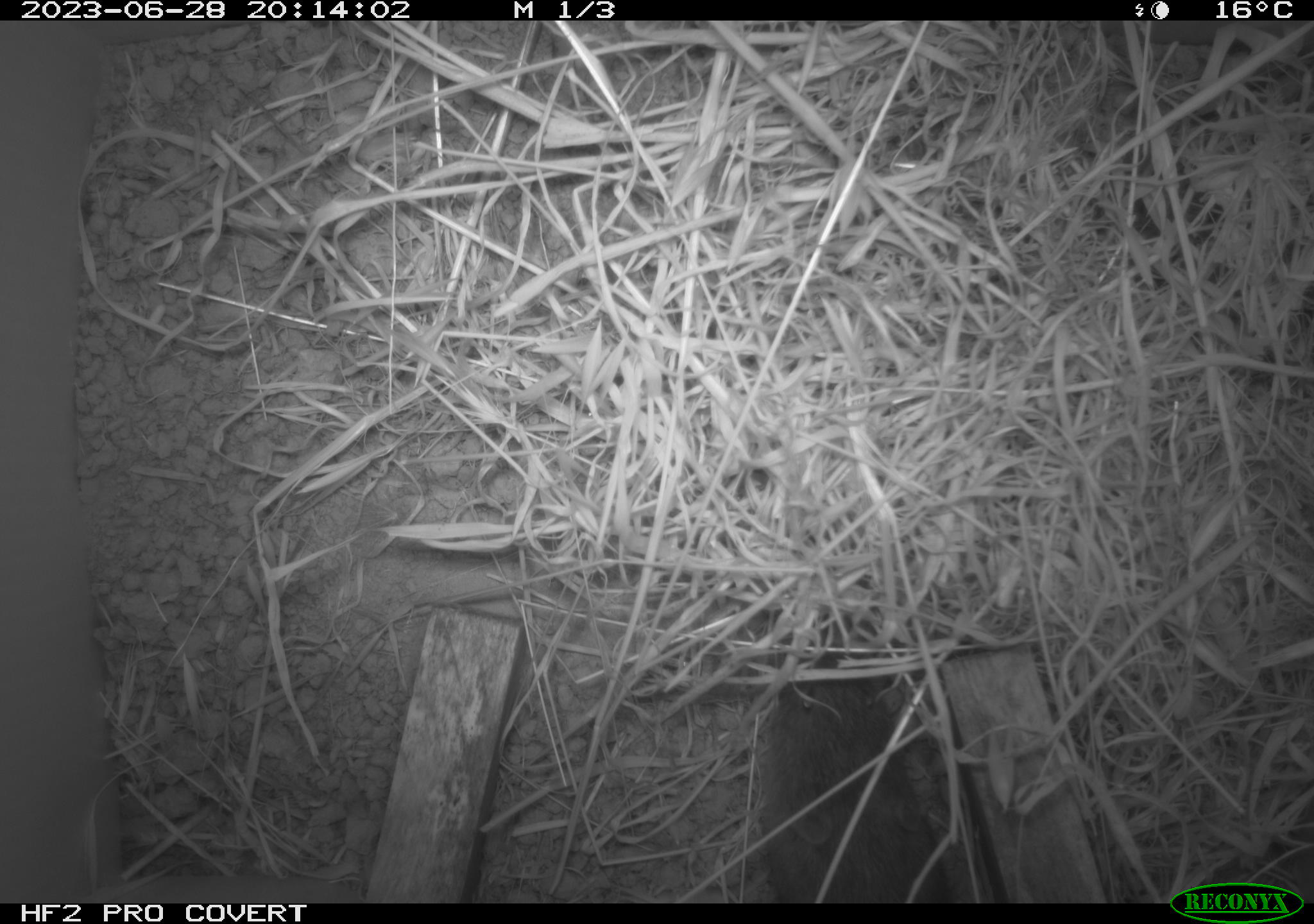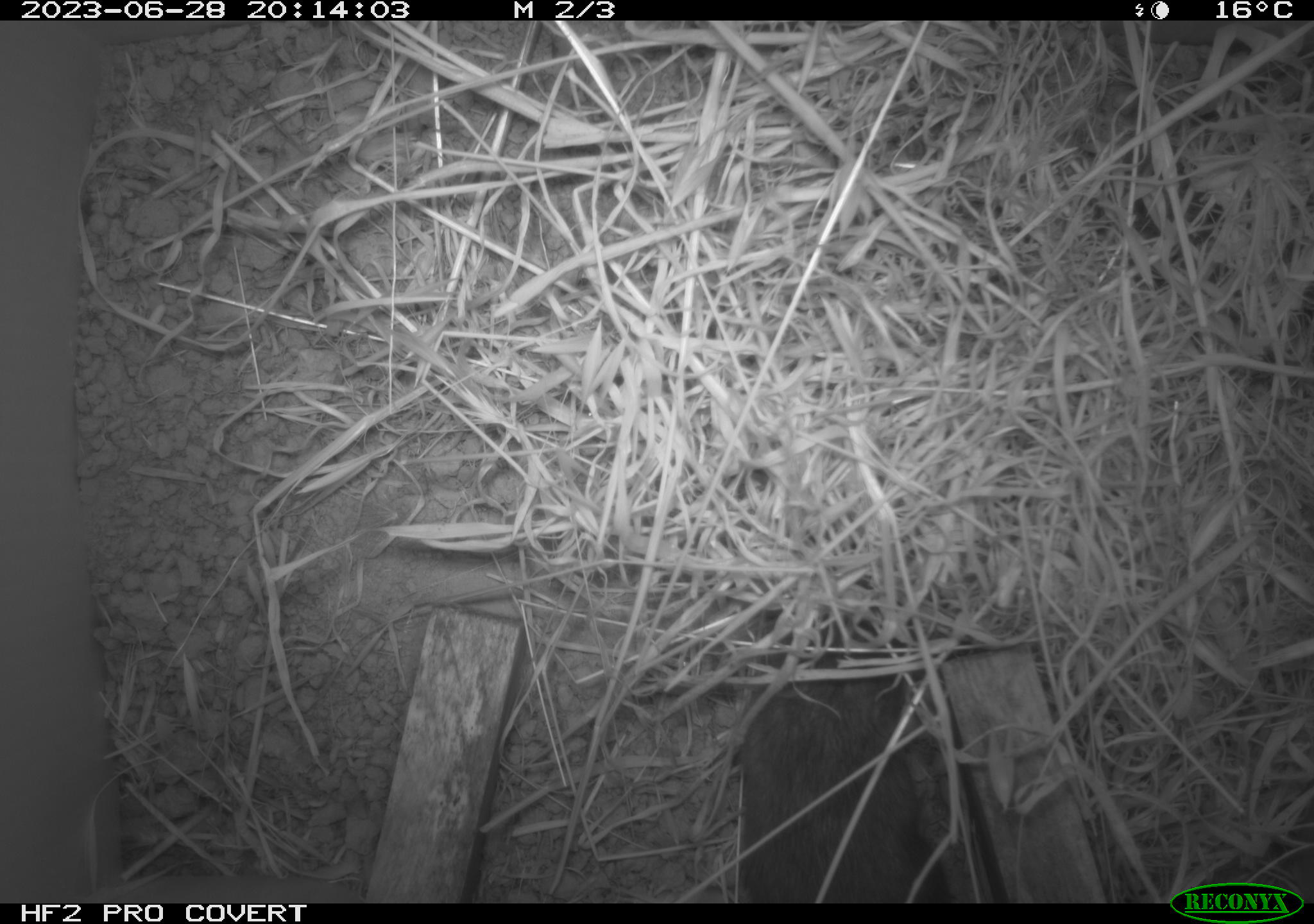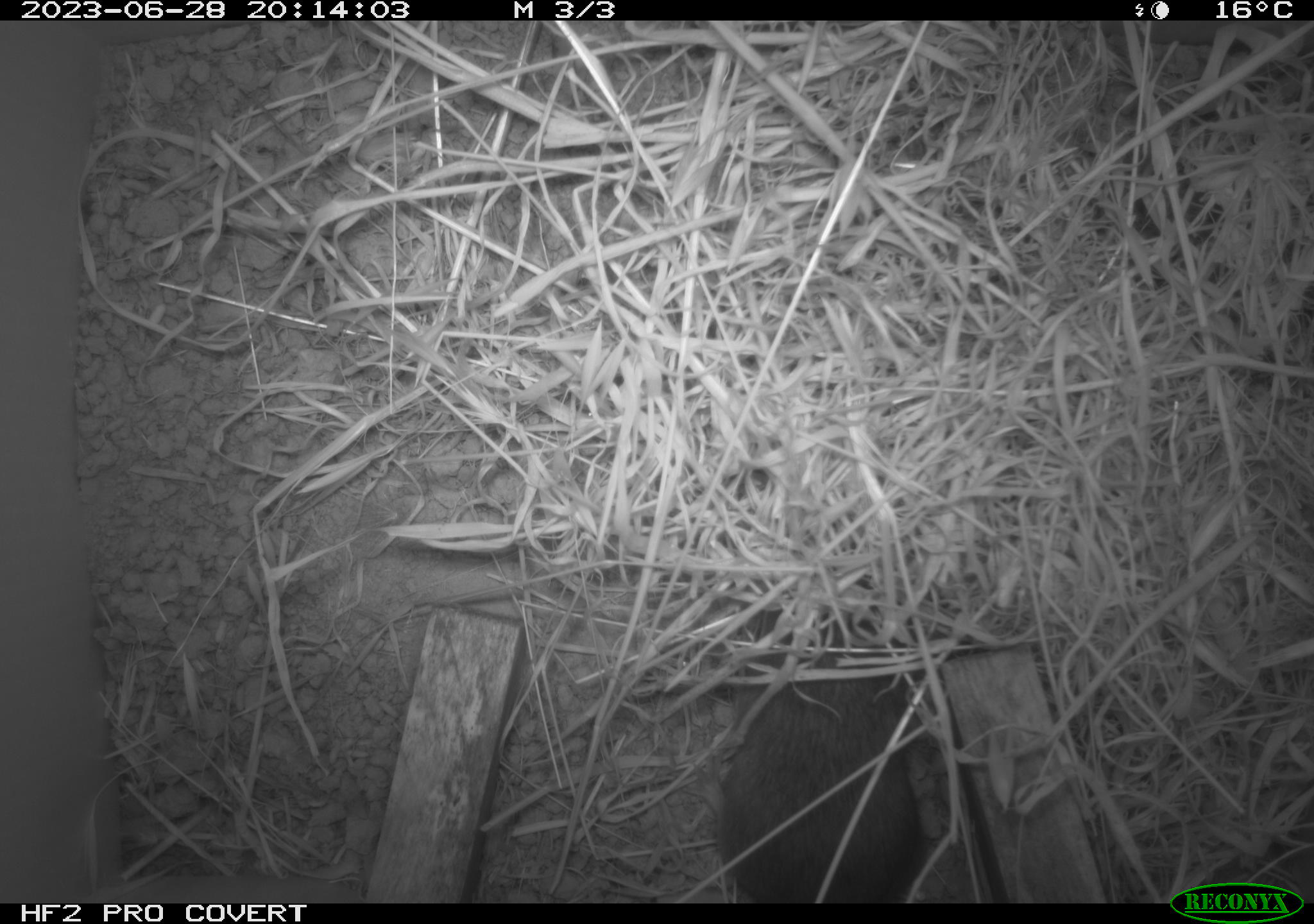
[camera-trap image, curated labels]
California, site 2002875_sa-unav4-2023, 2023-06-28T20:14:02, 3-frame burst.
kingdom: Animalia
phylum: Chordata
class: Mammalia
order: Rodentia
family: Cricetidae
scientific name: Arvicolinae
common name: voles, lemmings, and muskrats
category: arvicolinae subfamily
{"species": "arvicolinae subfamily (voles, lemmings, and muskrats) (Arvicolinae)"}